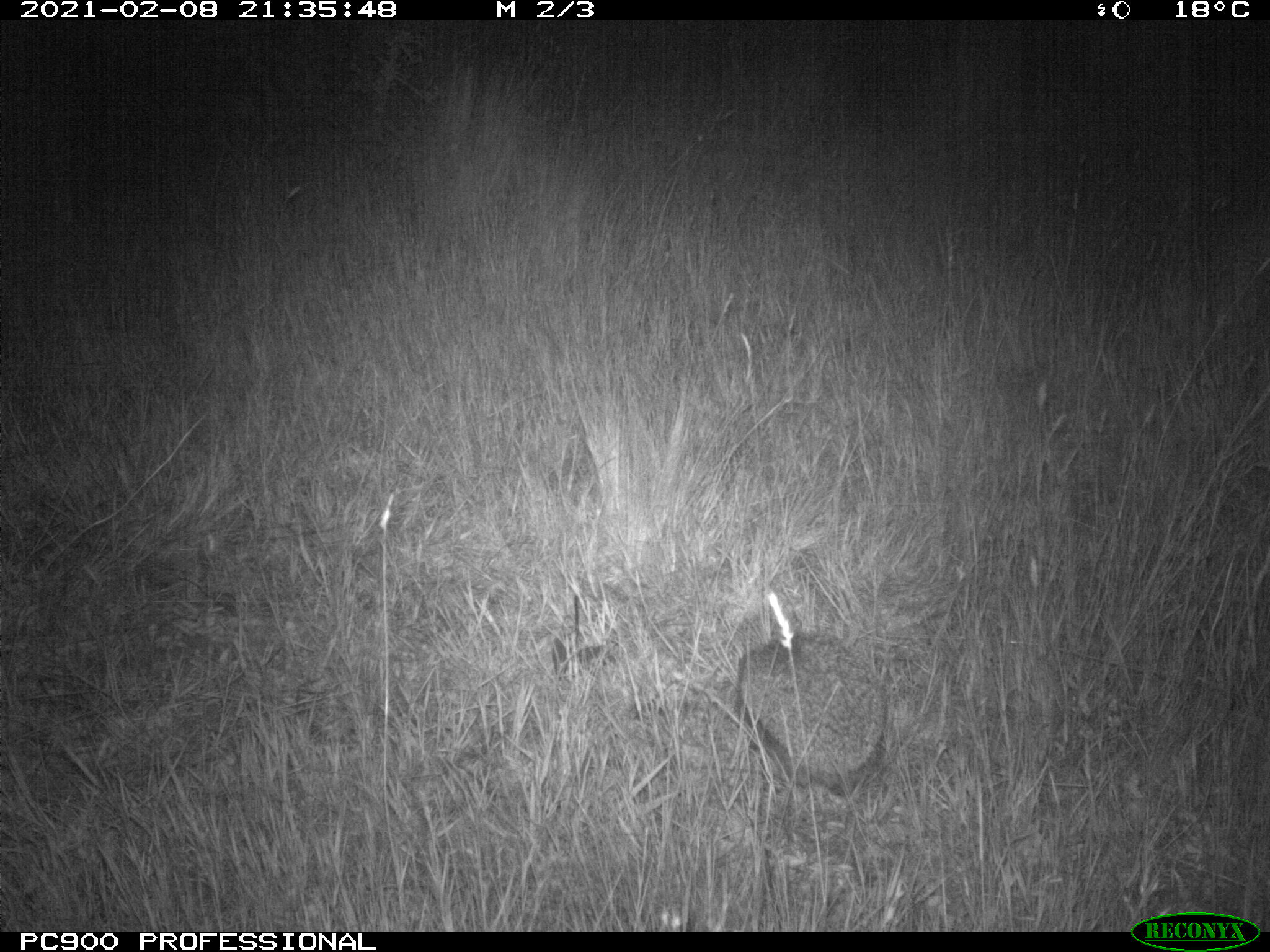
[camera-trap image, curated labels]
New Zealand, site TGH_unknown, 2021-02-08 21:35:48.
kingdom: Animalia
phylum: Chordata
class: Mammalia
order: Eulipotyphla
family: Erinaceidae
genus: Erinaceus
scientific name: Erinaceus europaeus europaeus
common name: european hedgehog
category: hedgehog